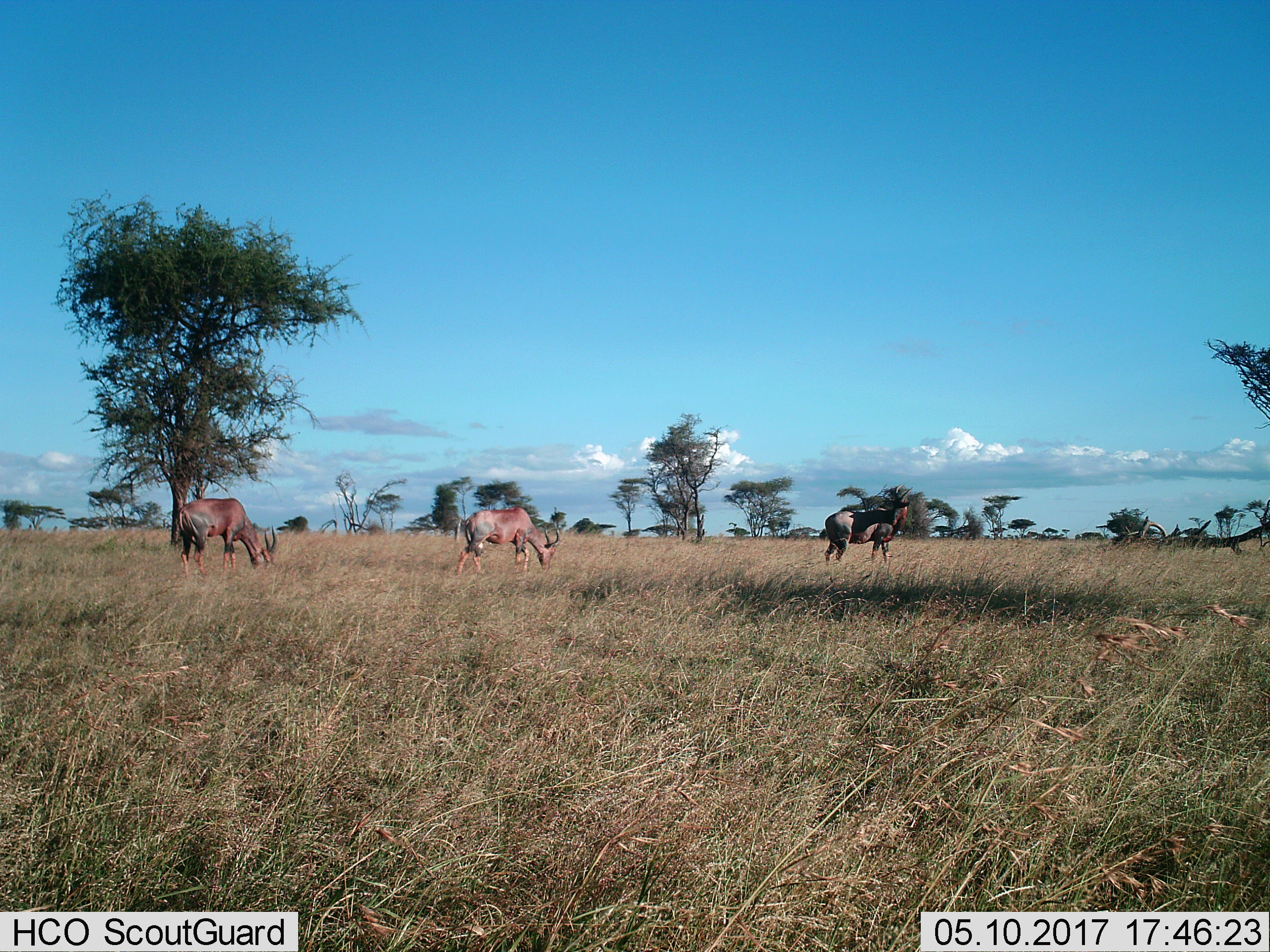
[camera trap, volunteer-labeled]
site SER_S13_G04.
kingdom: Animalia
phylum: Chordata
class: Mammalia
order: Artiodactyla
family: Bovidae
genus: Damaliscus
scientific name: Damaliscus lunatus jimela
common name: topi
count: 3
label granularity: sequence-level